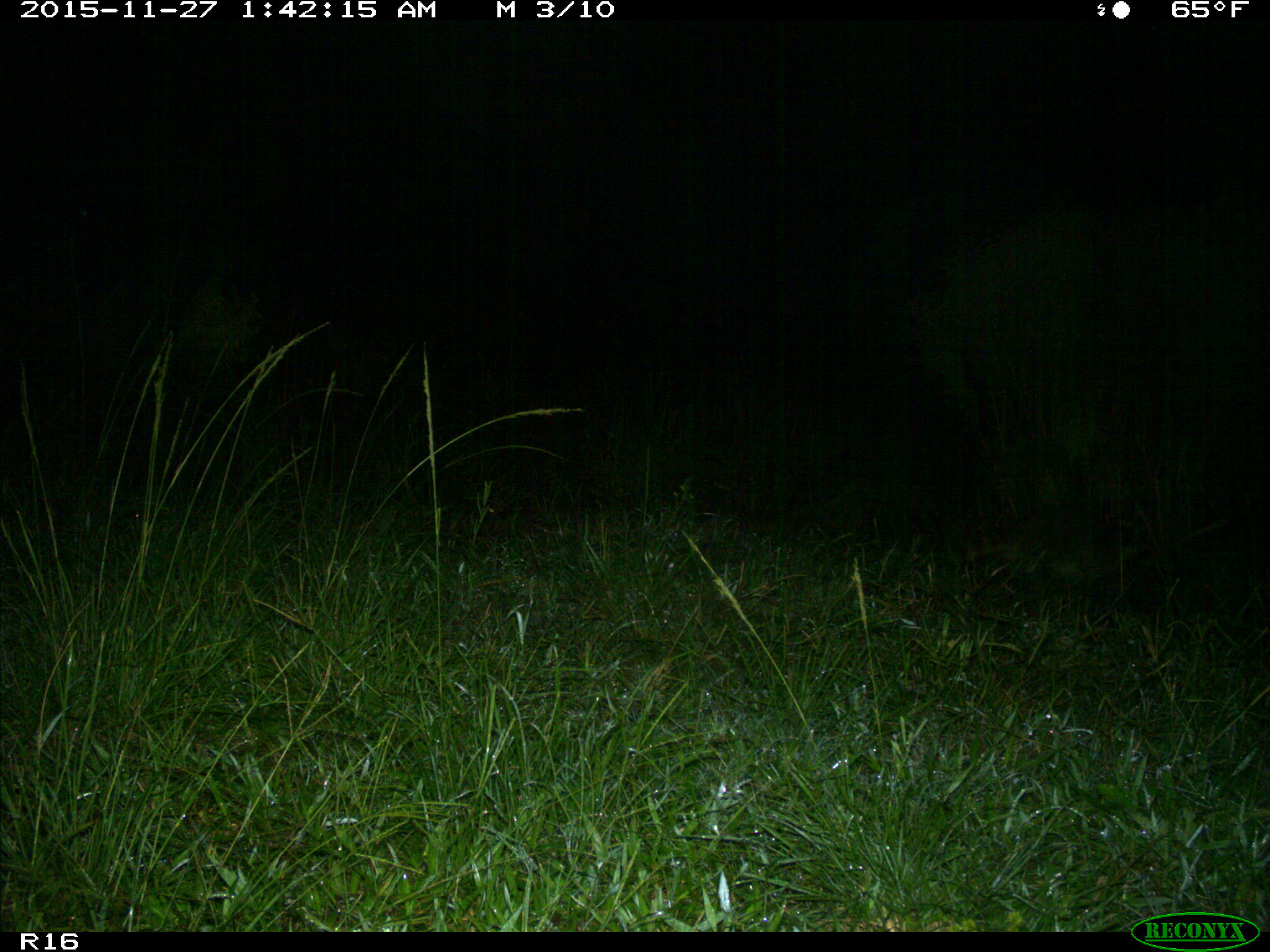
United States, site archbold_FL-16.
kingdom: Animalia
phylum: Chordata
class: Mammalia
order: Carnivora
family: Procyonidae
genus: Procyon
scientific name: Procyon lotor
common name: common raccoon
Procyon lotor (common raccoon).